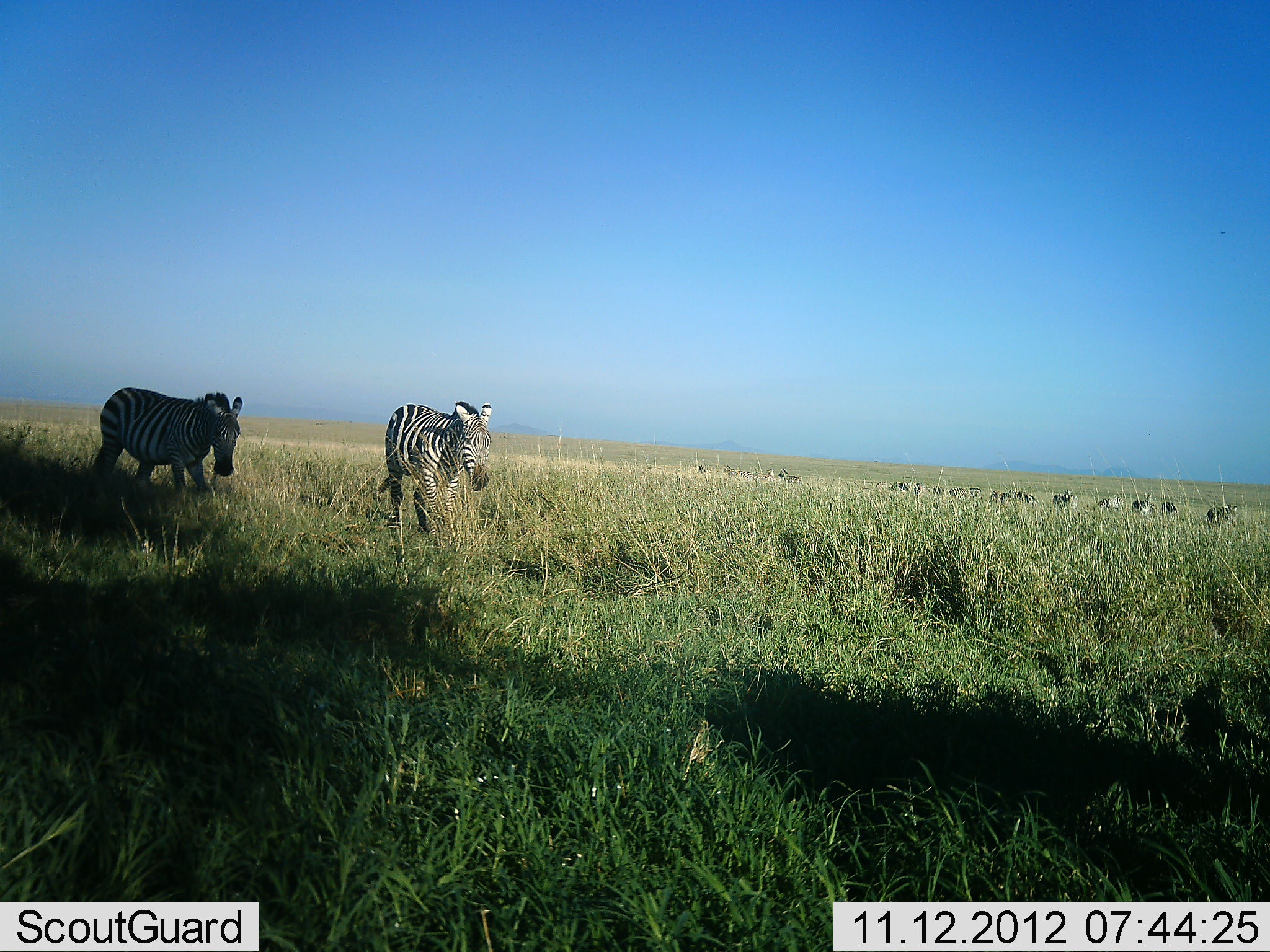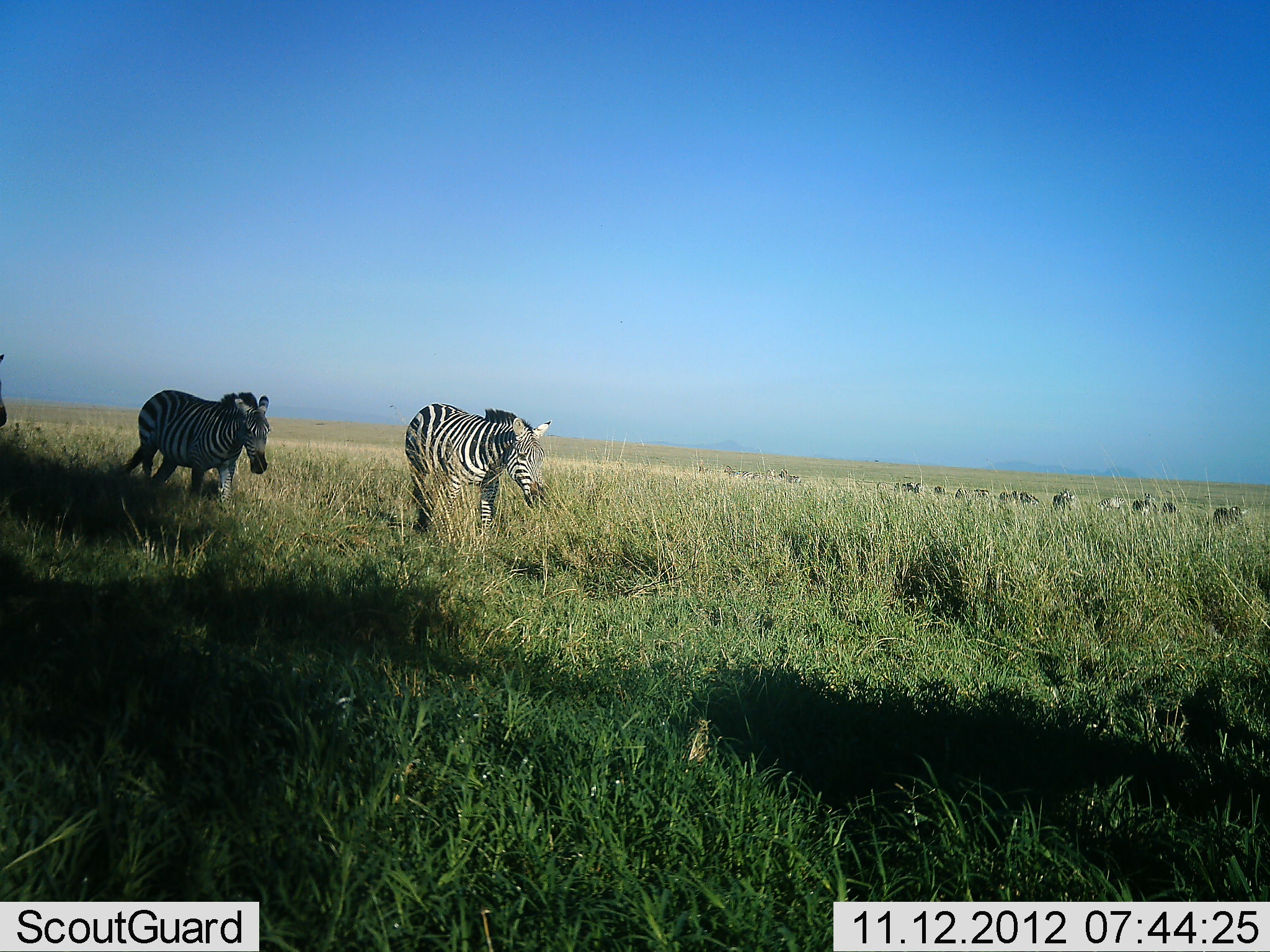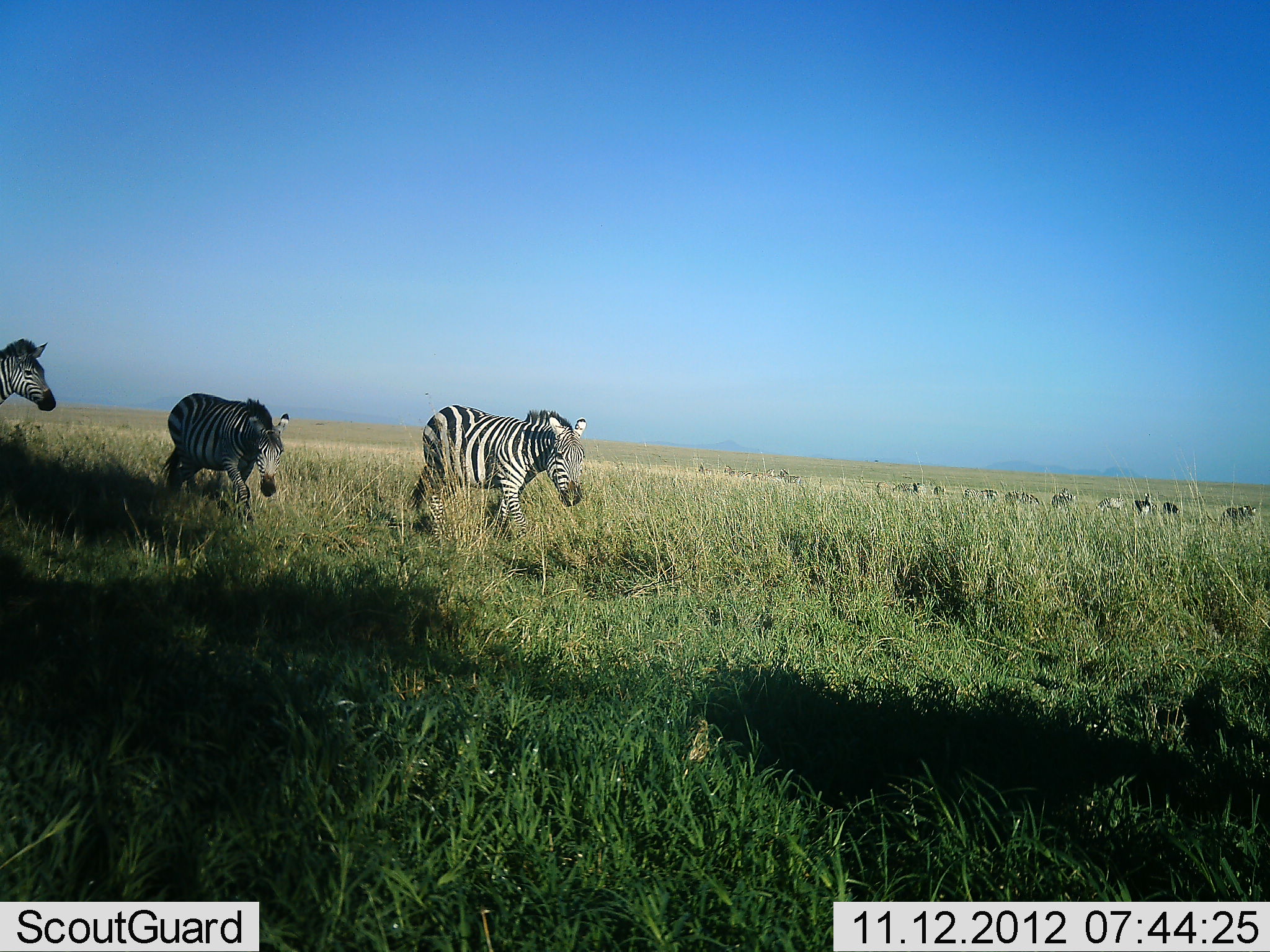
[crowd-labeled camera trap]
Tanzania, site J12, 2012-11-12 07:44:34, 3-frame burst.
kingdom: Animalia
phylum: Chordata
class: Mammalia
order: Perissodactyla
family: Equidae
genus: Equus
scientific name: Equus quagga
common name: plains zebra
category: zebra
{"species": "zebra (plains zebra) (Equus quagga)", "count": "11-50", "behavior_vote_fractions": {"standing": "30%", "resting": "10%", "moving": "90%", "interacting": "20%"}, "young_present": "0%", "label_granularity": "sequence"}